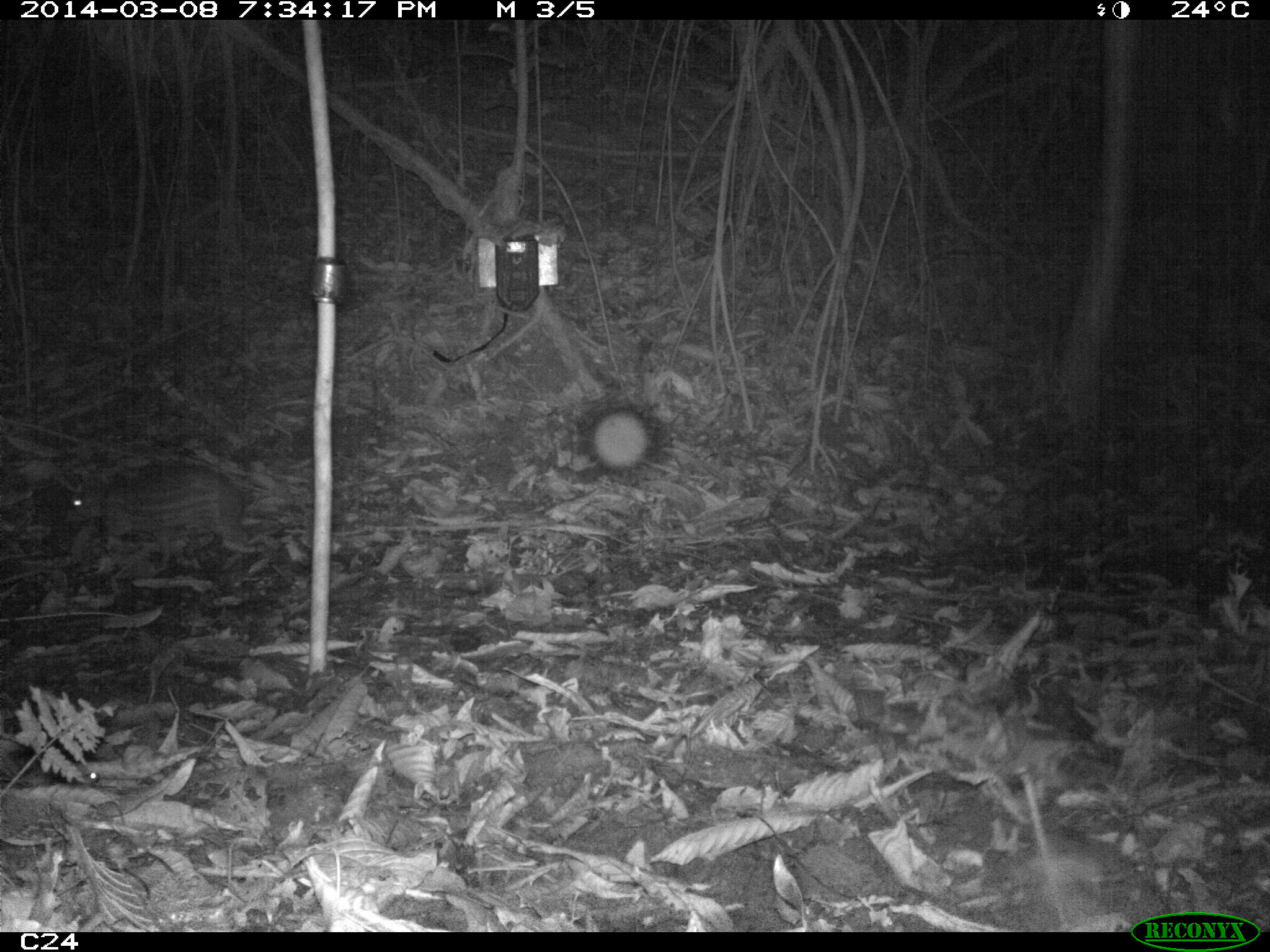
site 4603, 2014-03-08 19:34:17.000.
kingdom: Animalia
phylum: Chordata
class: Mammalia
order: Rodentia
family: Cuniculidae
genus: Cuniculus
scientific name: Cuniculus paca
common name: spotted paca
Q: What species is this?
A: Cuniculus paca (spotted paca).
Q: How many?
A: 2.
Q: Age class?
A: Adult.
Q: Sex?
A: Female.